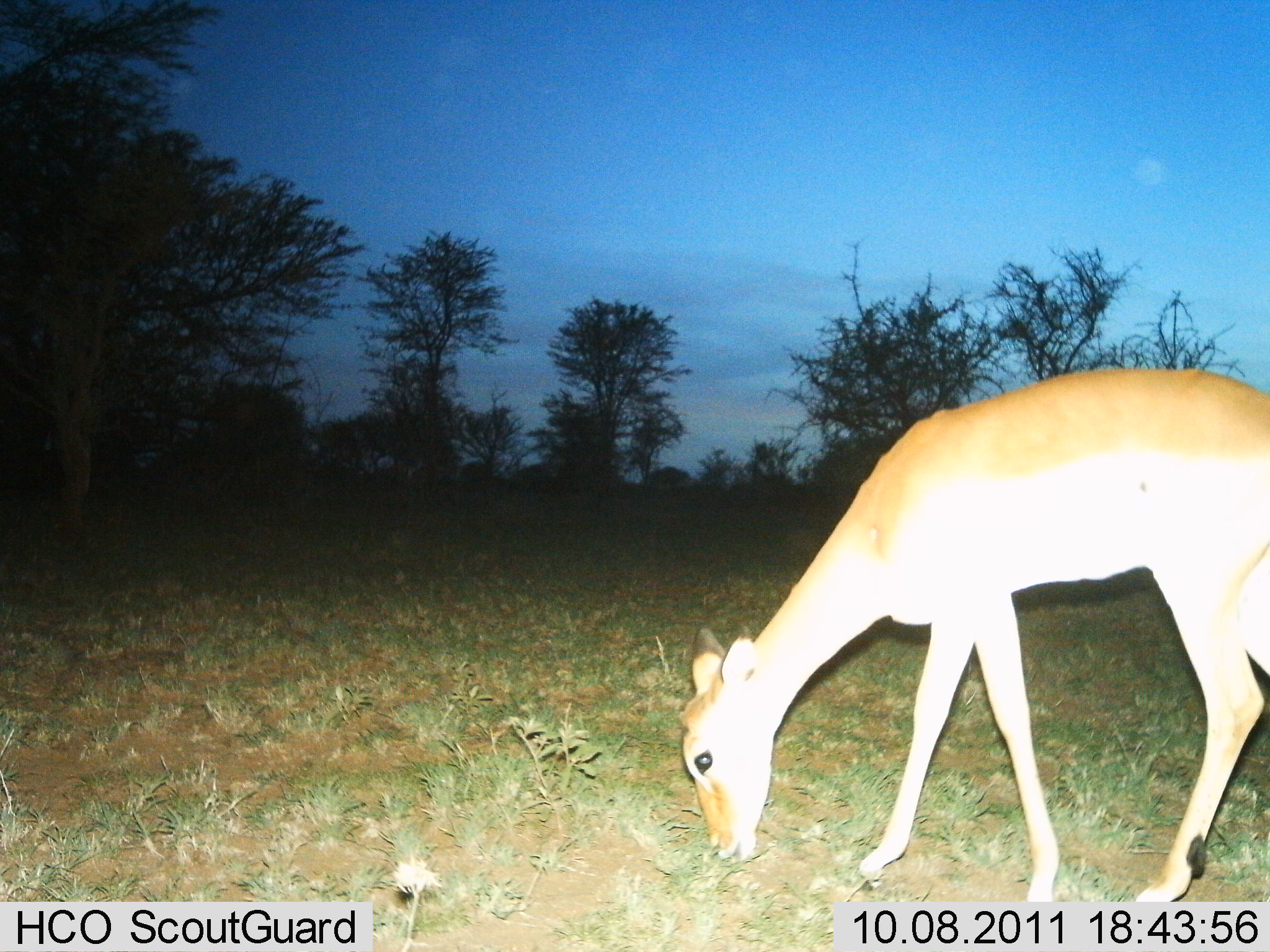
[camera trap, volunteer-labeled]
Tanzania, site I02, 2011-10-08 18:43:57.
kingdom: Animalia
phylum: Chordata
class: Mammalia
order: Artiodactyla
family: Bovidae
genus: Redunca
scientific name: Redunca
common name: reedbuck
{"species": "reedbuck (Redunca)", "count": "1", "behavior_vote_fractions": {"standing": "8%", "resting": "0%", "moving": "0%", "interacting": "0%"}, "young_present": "0%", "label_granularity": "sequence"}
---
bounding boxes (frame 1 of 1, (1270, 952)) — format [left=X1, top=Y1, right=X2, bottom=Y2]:
animal: [left=679, top=365, right=1270, bottom=901]